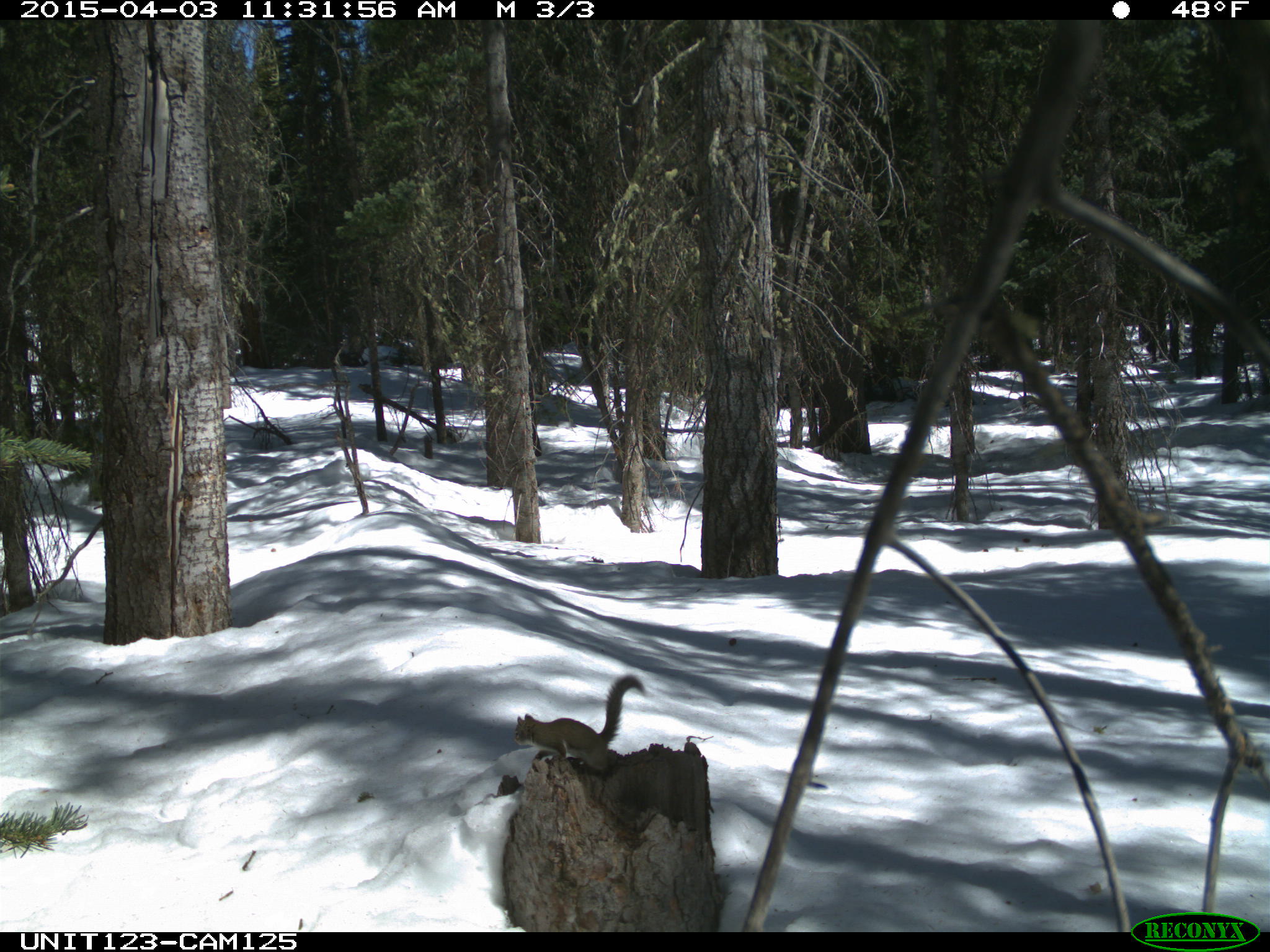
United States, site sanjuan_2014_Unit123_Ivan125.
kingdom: Animalia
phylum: Chordata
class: Mammalia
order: Rodentia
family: Sciuridae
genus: Tamiasciurus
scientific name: Tamiasciurus hudsonicus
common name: american red squirrel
Tamiasciurus hudsonicus (american red squirrel).